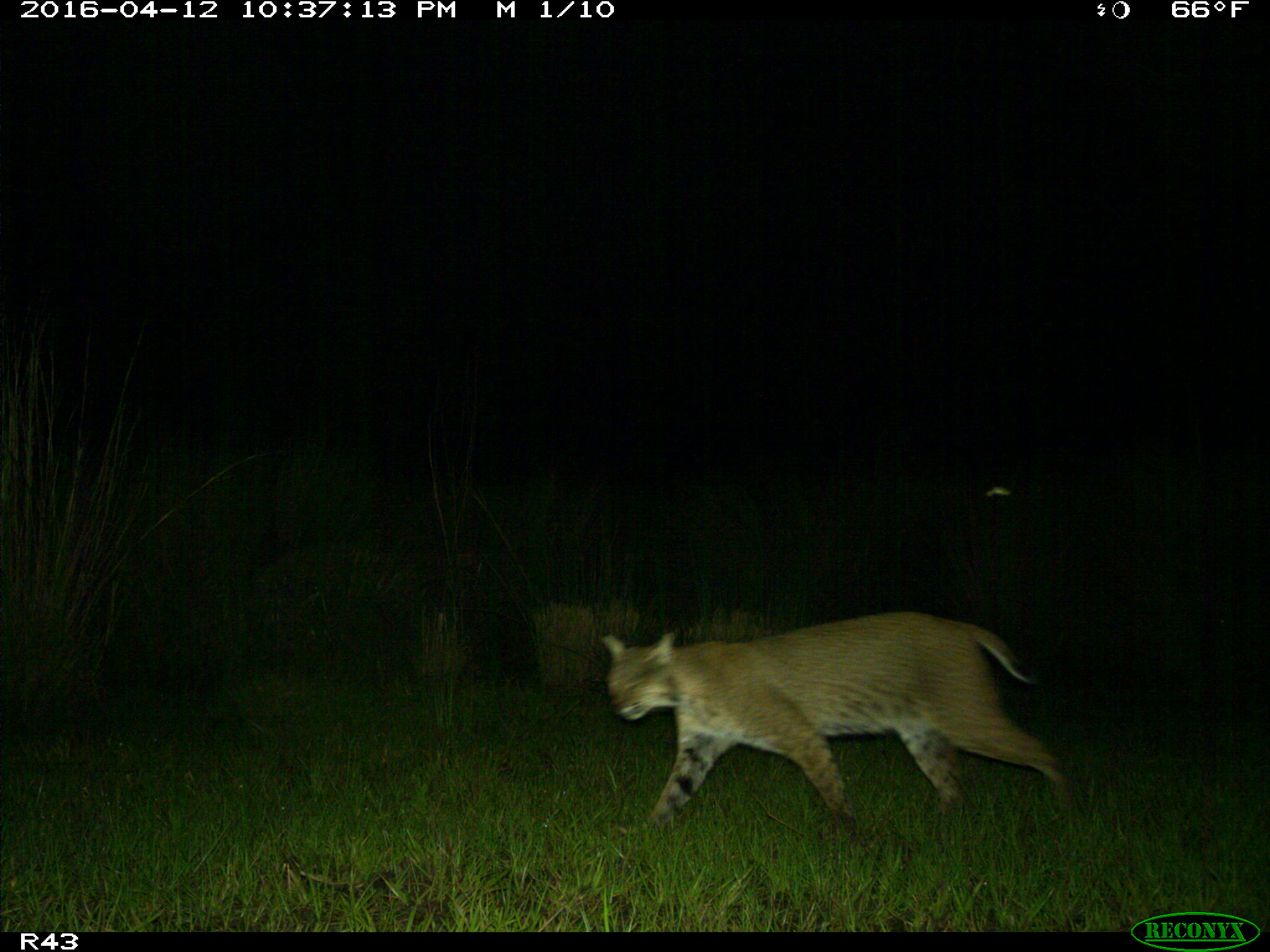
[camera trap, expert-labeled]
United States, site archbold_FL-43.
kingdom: Animalia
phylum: Chordata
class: Mammalia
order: Carnivora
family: Felidae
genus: Lynx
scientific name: Lynx rufus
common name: bobcat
Lynx rufus (bobcat).